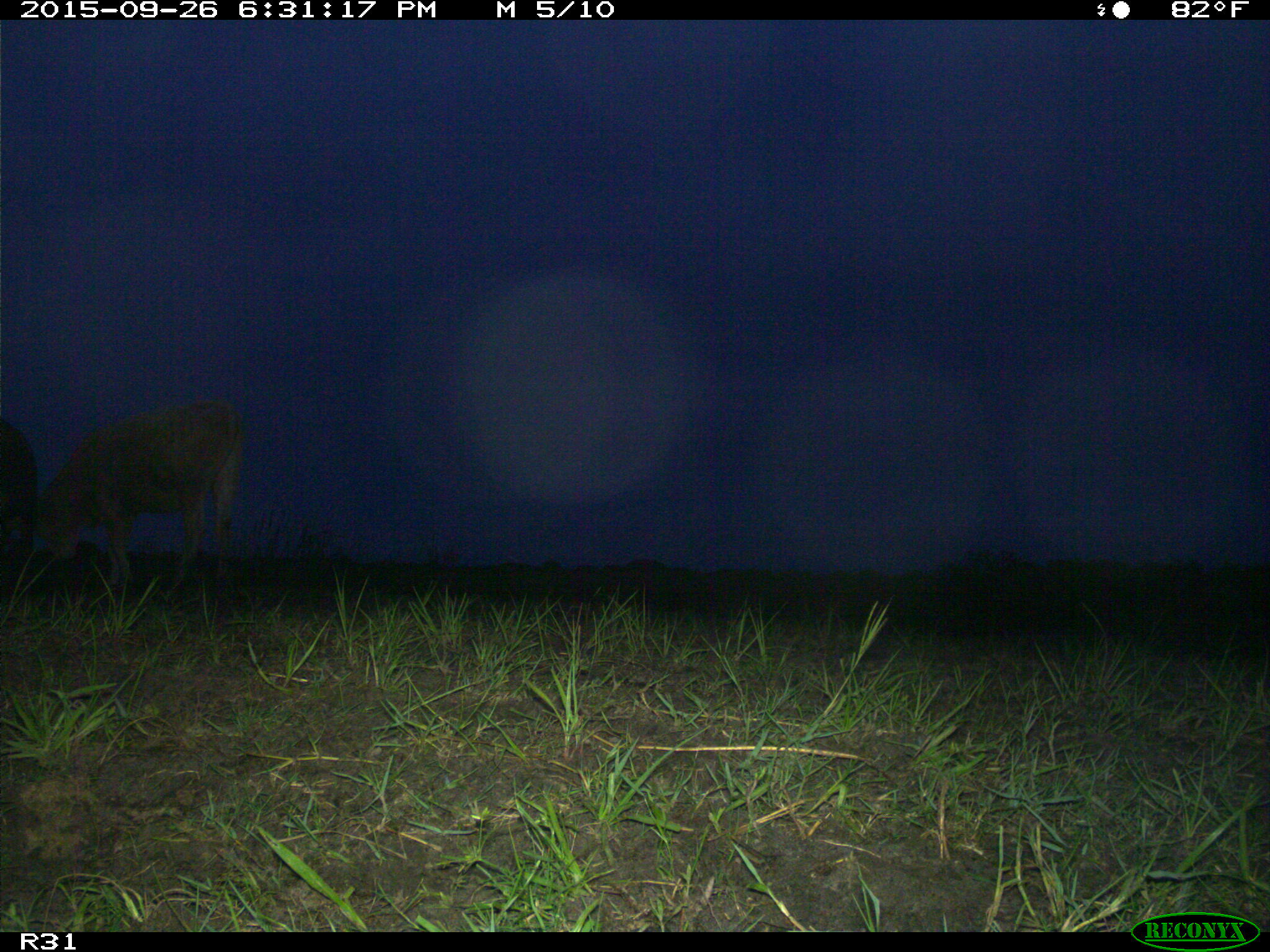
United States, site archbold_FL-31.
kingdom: Animalia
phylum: Chordata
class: Mammalia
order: Artiodactyla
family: Bovidae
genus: Bos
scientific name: Bos taurus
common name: domestic cow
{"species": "Bos taurus (domestic cow)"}